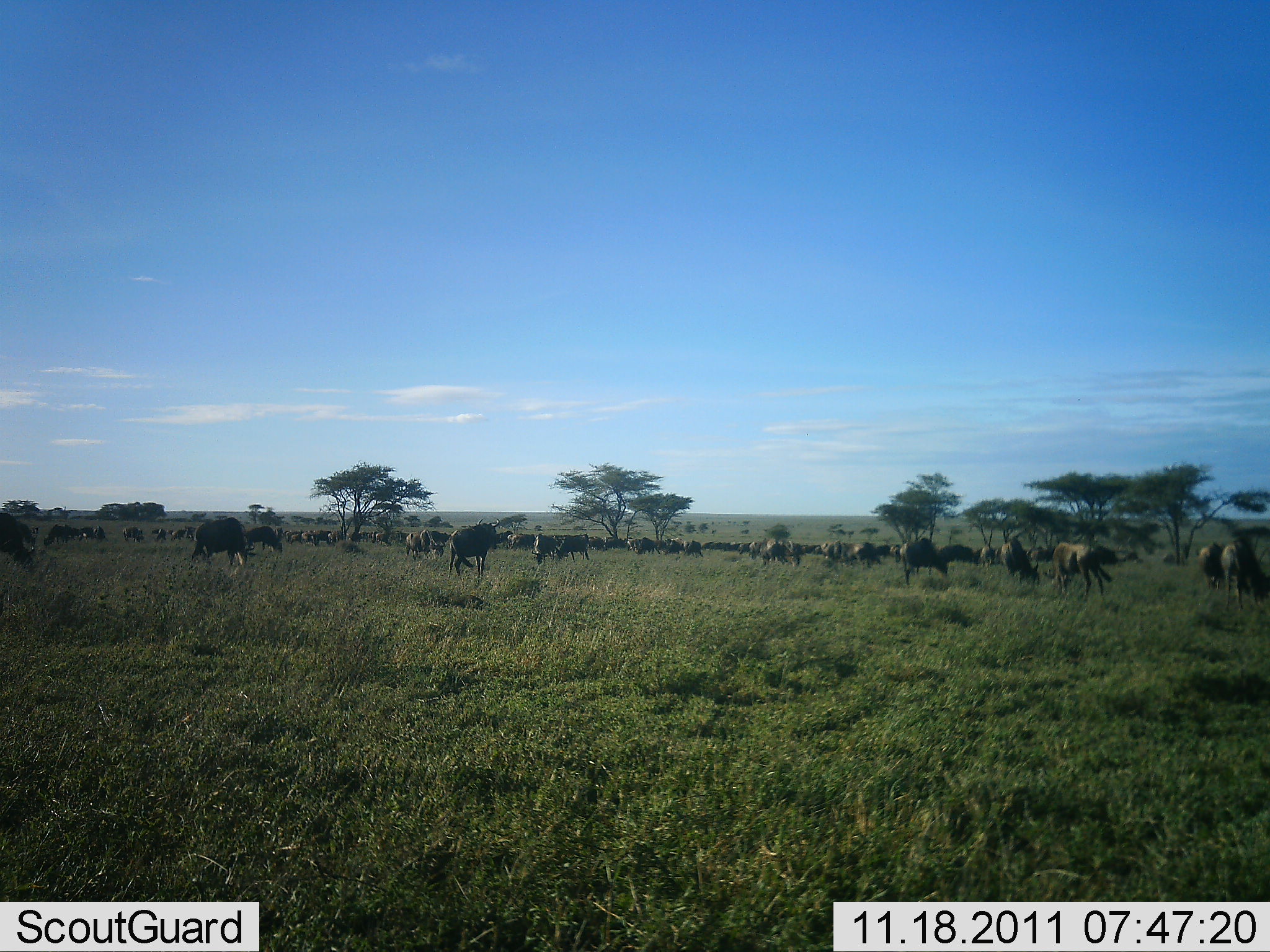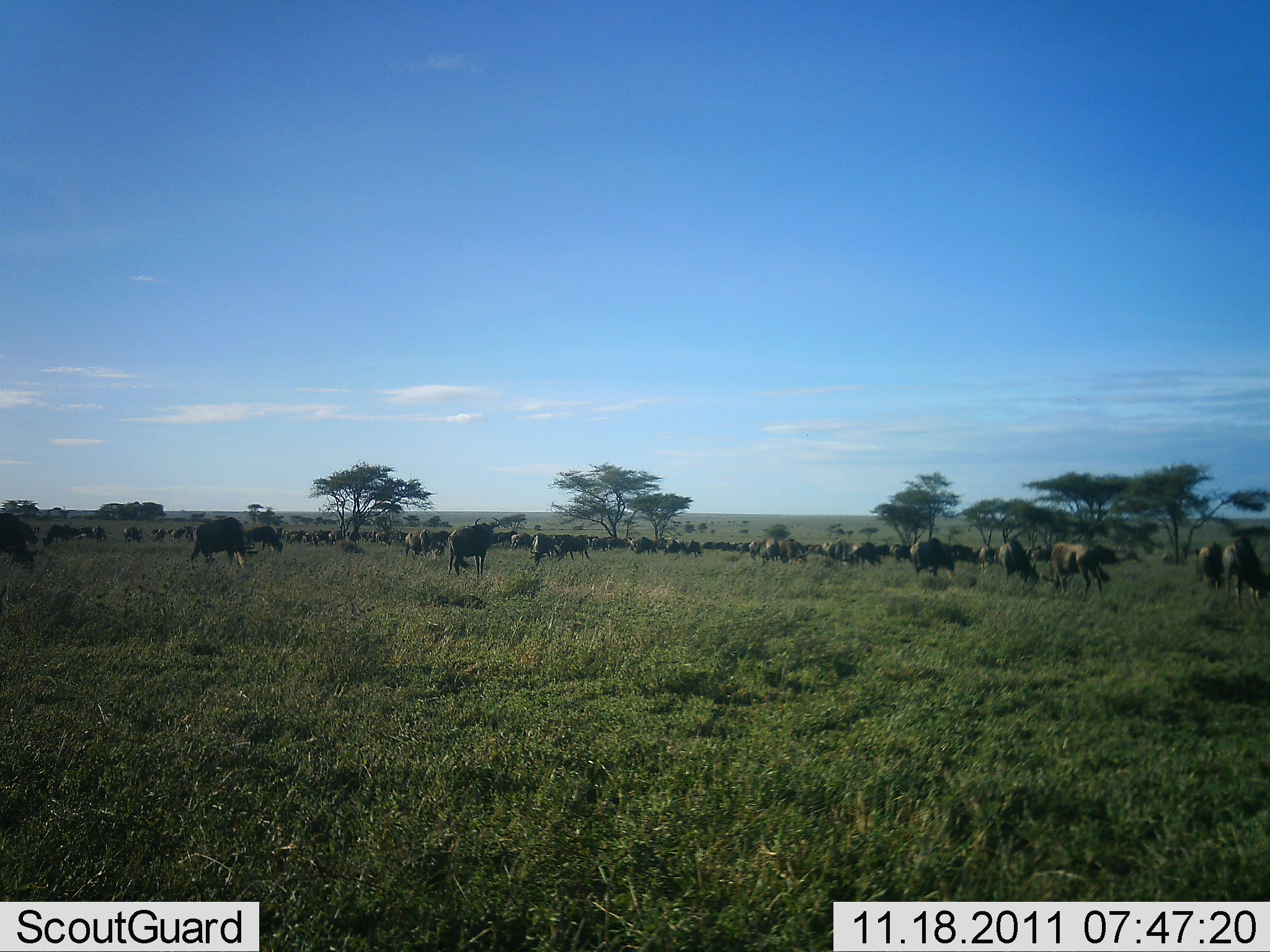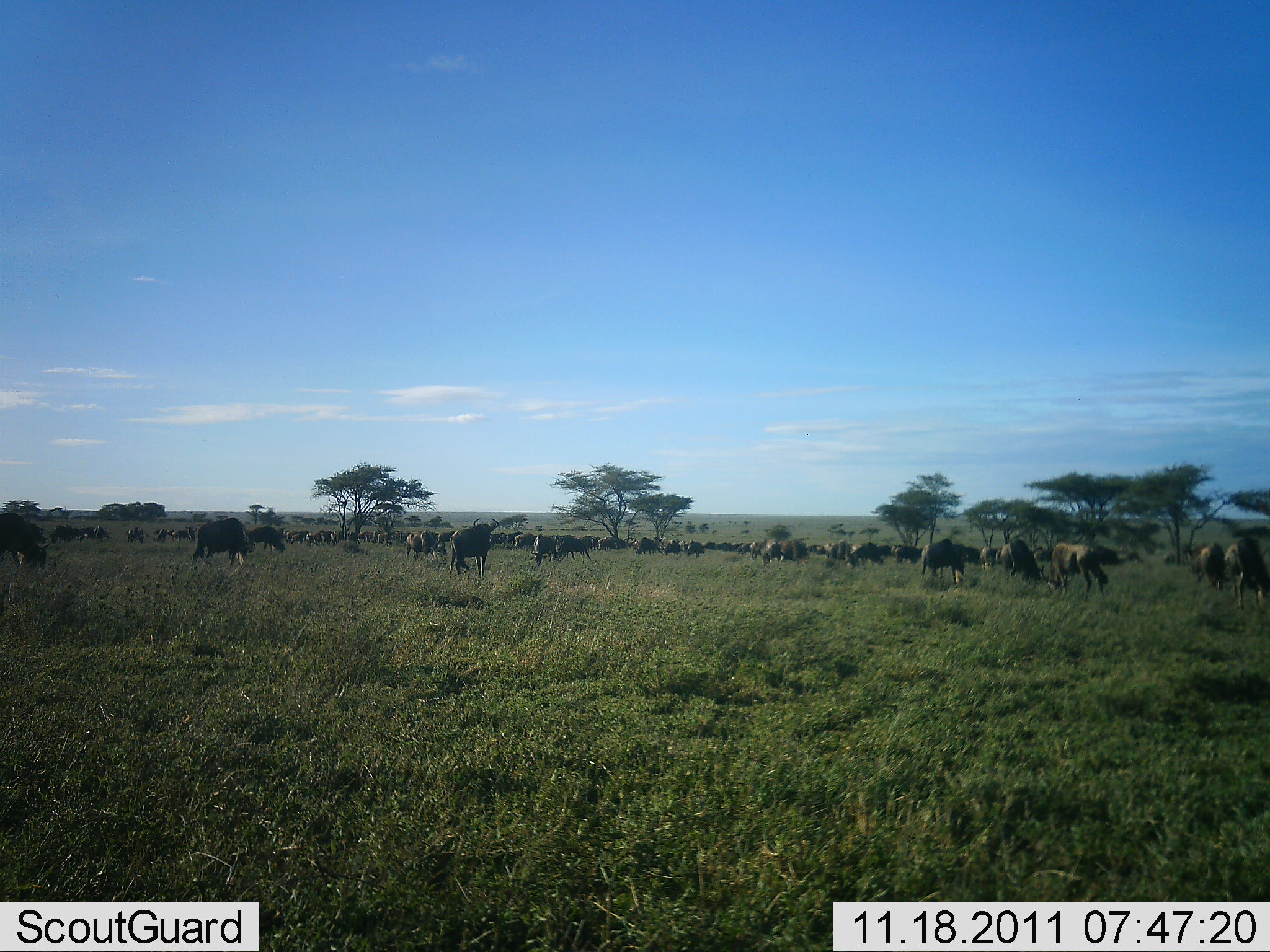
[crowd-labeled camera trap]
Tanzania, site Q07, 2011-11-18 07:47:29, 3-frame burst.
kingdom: Animalia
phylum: Chordata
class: Mammalia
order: Artiodactyla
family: Bovidae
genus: Connochaetes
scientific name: Connochaetes taurinus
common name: blue wildebeest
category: wildebeest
Wildebeest (blue wildebeest) (Connochaetes taurinus), count 51+. Behavior (volunteer vote fractions): standing 43%, resting 7%, moving 14%, interacting 0%. Young present (vote fraction): 0%. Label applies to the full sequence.